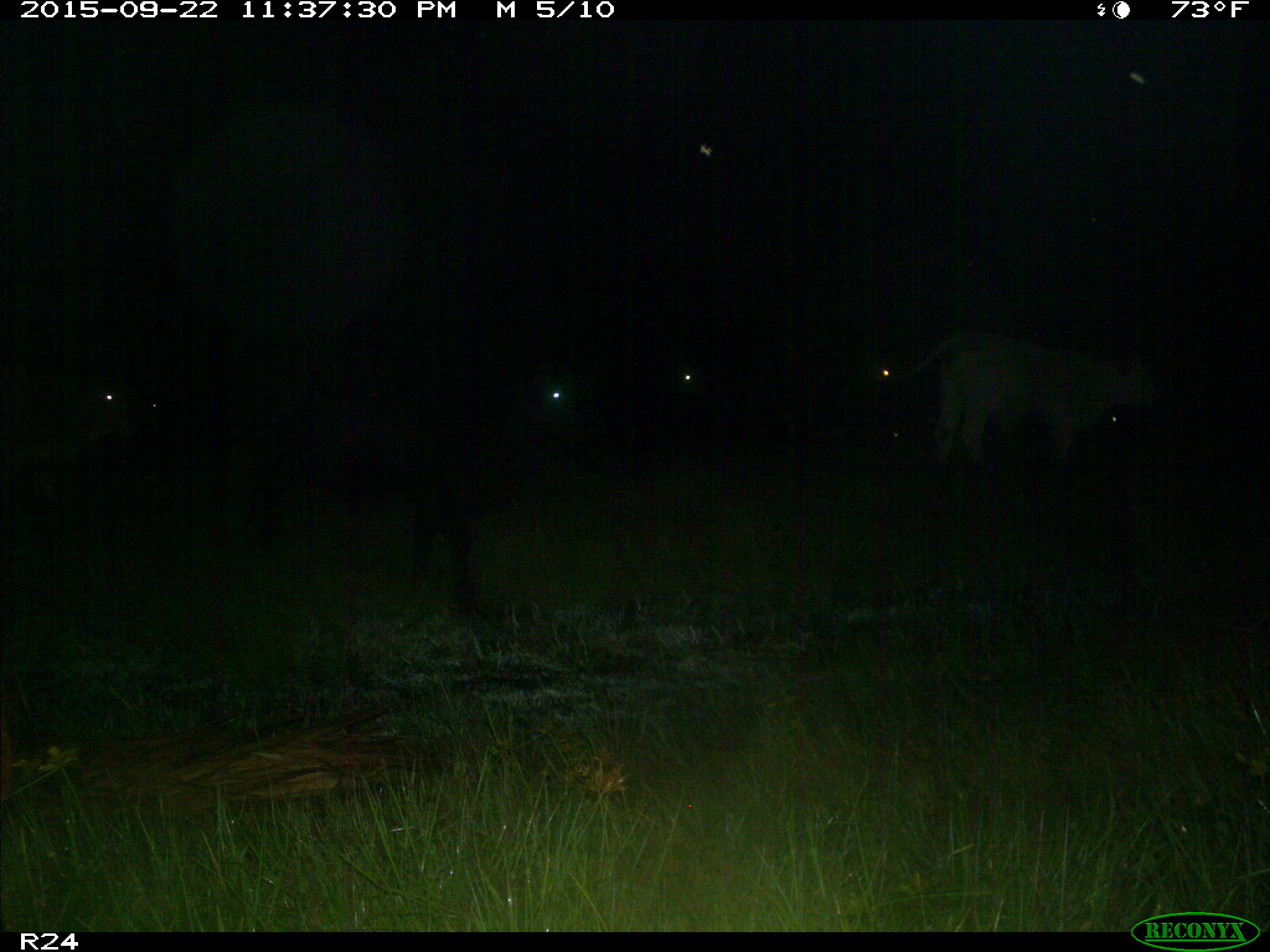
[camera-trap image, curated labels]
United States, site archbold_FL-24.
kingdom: Animalia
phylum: Chordata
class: Mammalia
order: Artiodactyla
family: Bovidae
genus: Bos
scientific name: Bos taurus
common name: domestic cow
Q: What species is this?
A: Bos taurus (domestic cow).